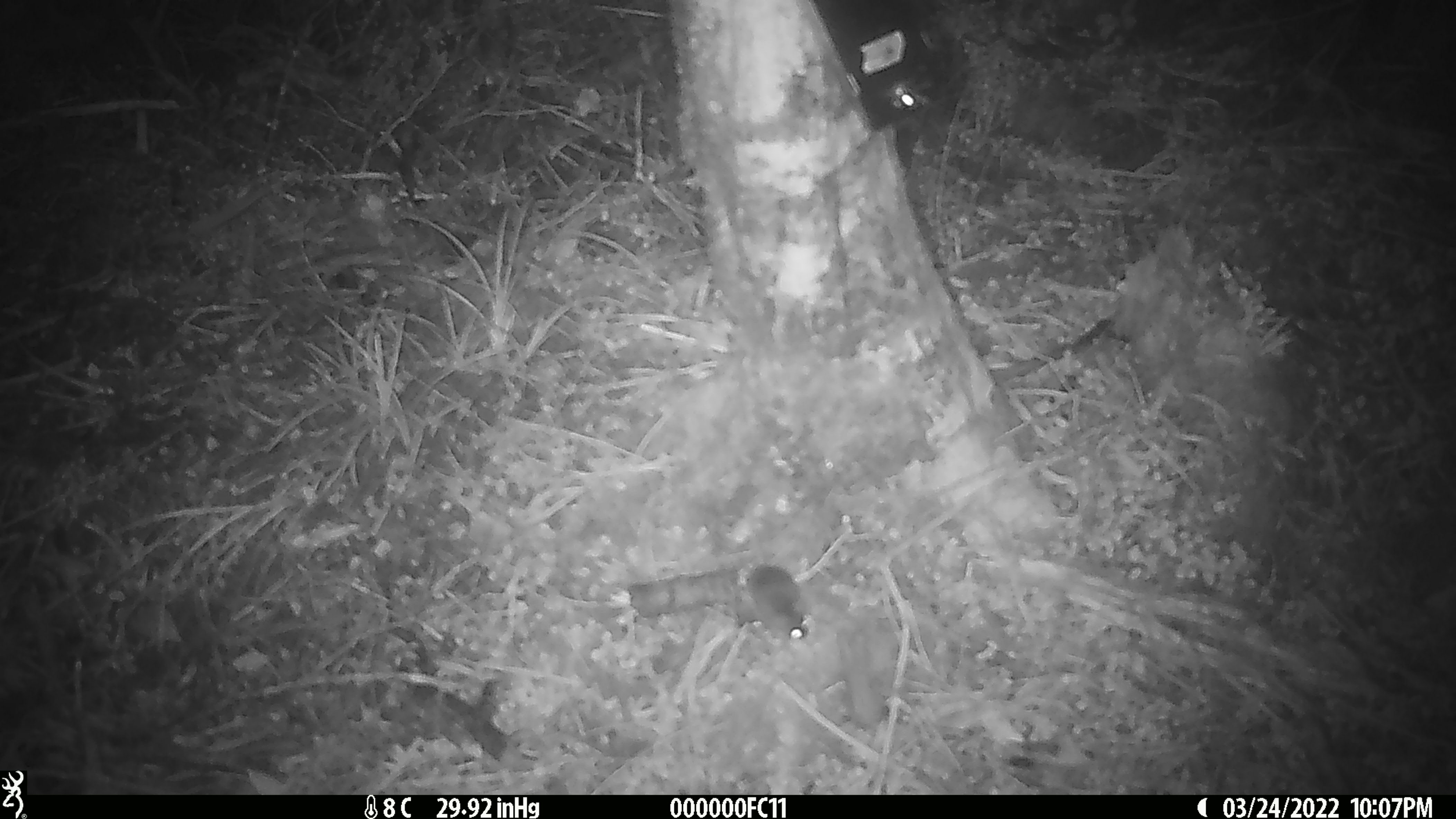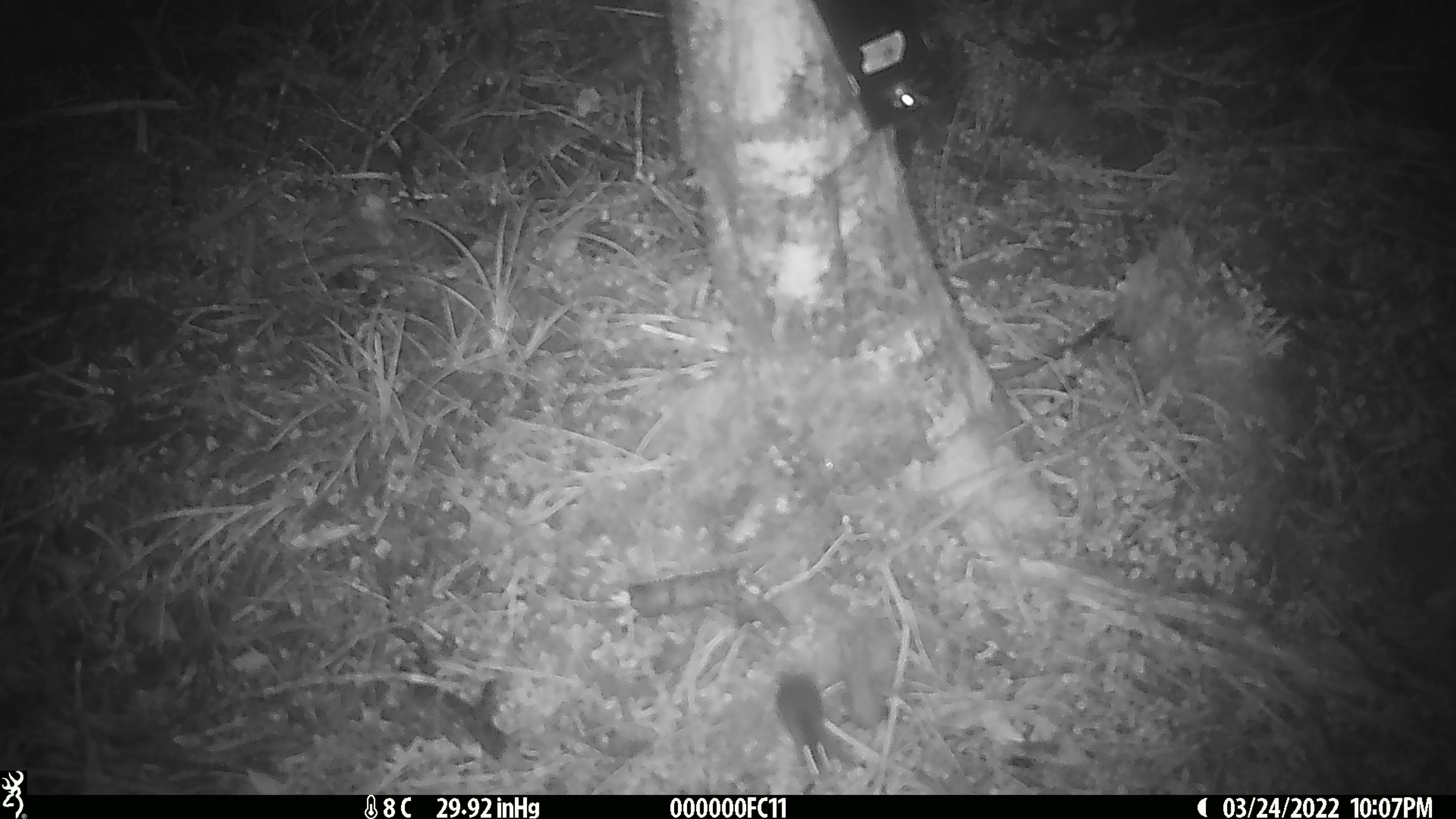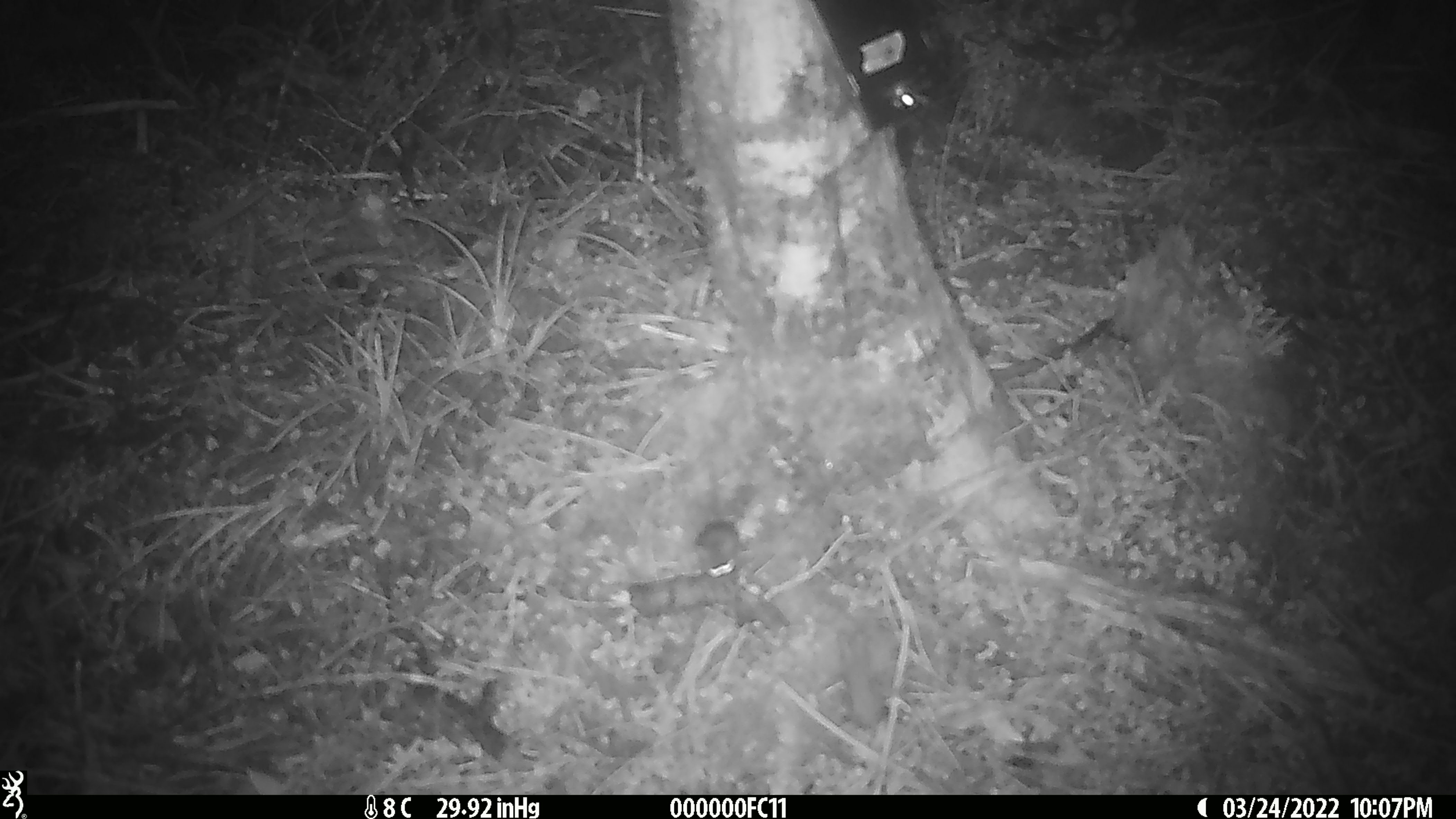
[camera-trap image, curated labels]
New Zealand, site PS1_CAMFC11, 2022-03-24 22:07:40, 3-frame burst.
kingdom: Animalia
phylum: Chordata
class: Mammalia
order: Rodentia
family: Muridae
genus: Mus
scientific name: Mus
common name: mouse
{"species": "mouse (Mus)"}